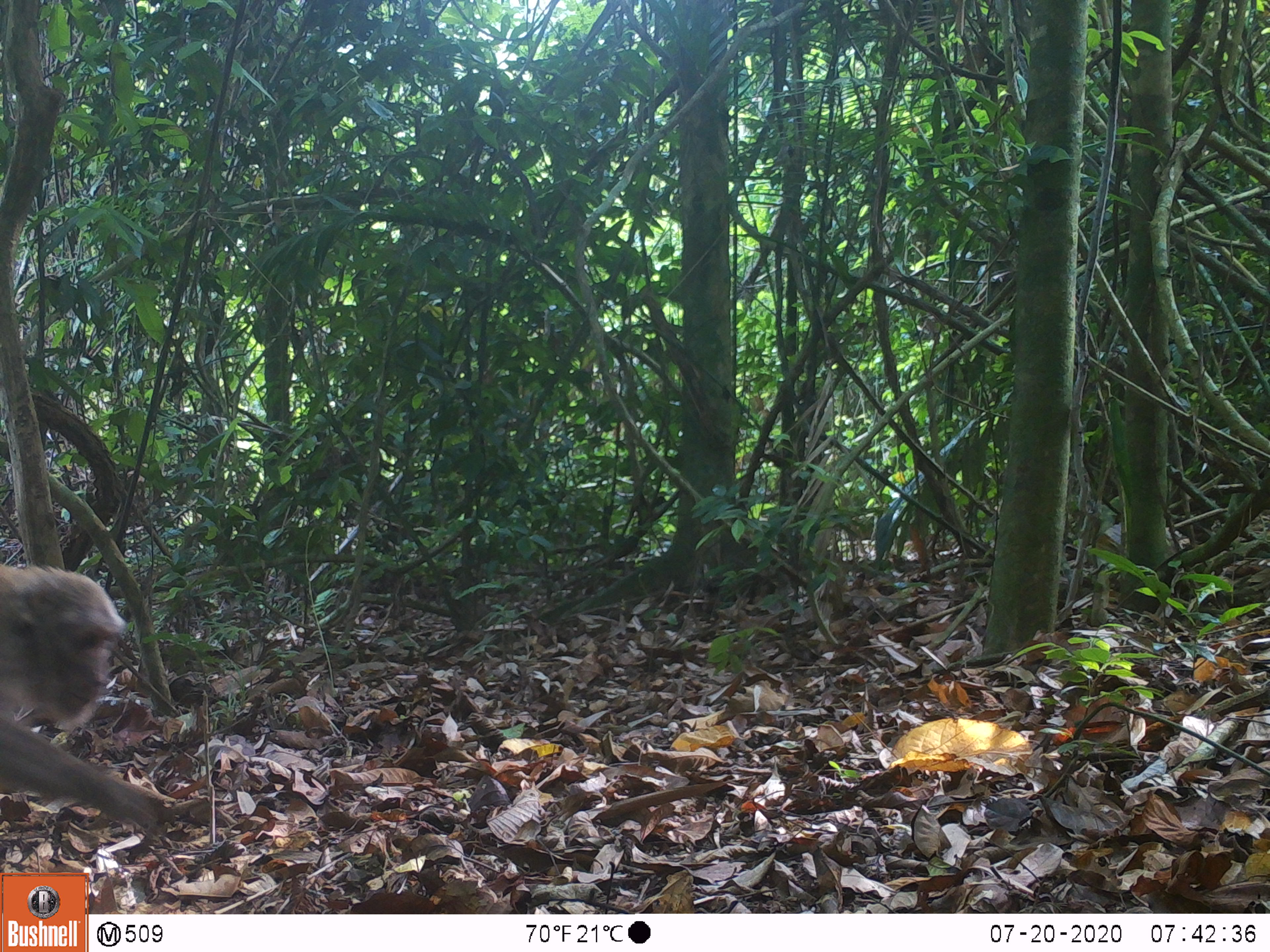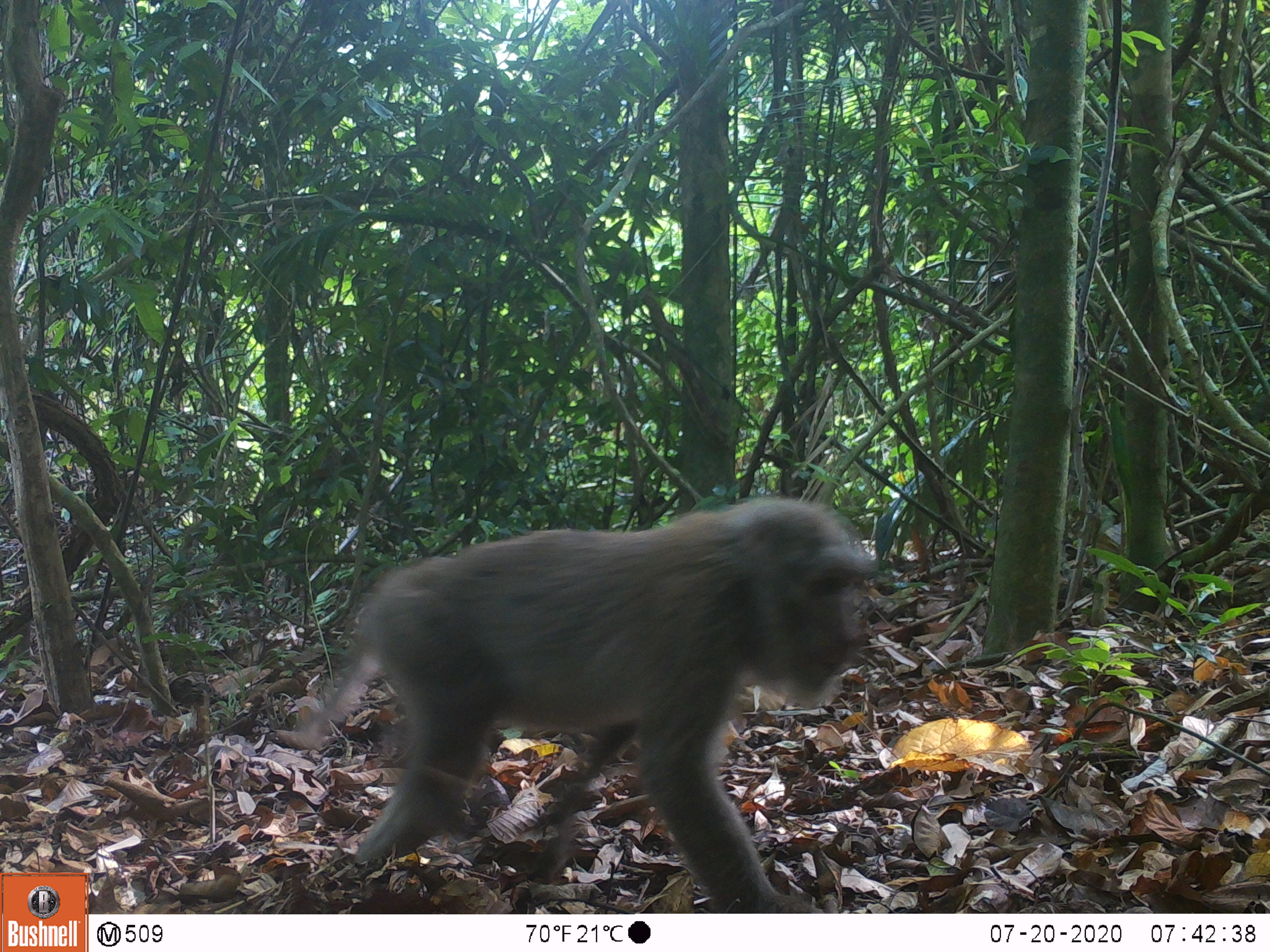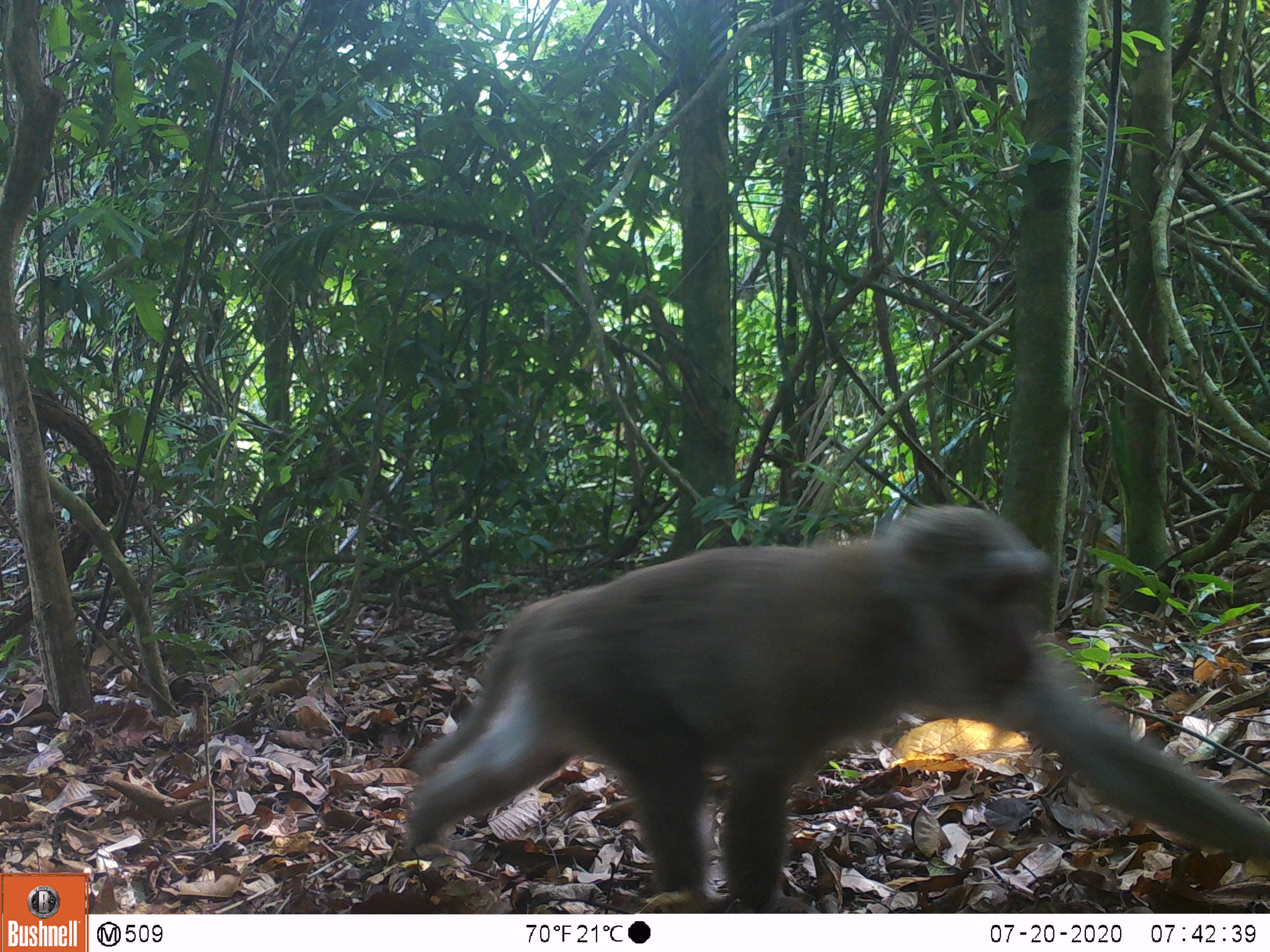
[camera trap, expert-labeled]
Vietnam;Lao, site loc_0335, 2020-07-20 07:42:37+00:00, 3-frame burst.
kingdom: Animalia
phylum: Chordata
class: Mammalia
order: Primates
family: Cercopithecidae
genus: Macaca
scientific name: Macaca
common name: macaques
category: assam or rhesus macaque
Assam or rhesus macaque (macaques) (Macaca). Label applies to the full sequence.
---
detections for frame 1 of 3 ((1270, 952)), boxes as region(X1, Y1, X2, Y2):
assam or rhesus macaque: region(0, 565, 168, 832)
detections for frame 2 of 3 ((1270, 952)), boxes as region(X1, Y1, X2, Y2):
assam or rhesus macaque: region(301, 496, 874, 911)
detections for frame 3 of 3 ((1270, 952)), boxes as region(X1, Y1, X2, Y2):
assam or rhesus macaque: region(408, 505, 1270, 911)